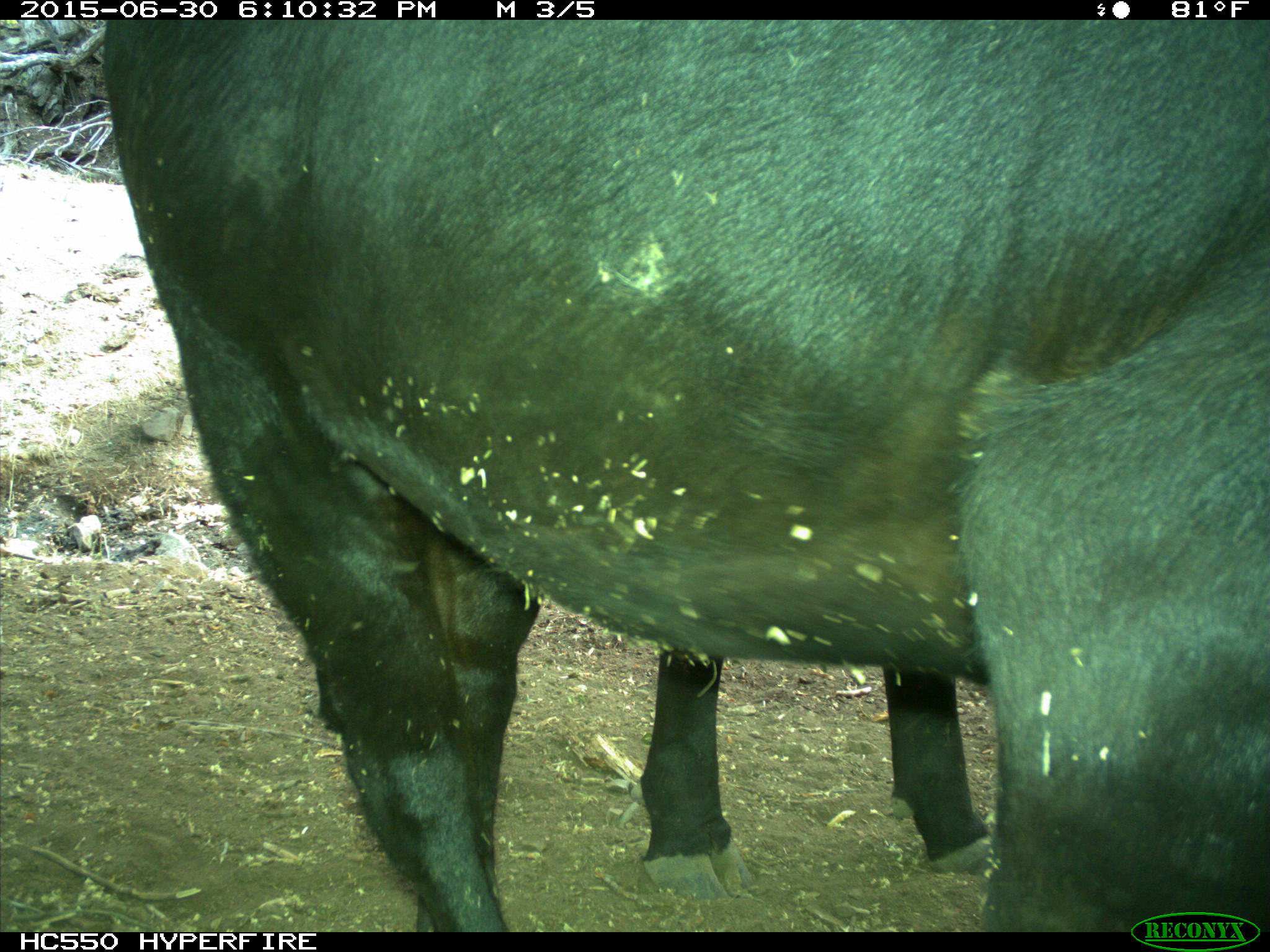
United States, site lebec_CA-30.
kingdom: Animalia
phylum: Chordata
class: Mammalia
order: Artiodactyla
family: Bovidae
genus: Bos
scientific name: Bos taurus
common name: domestic cow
Bos taurus (domestic cow).